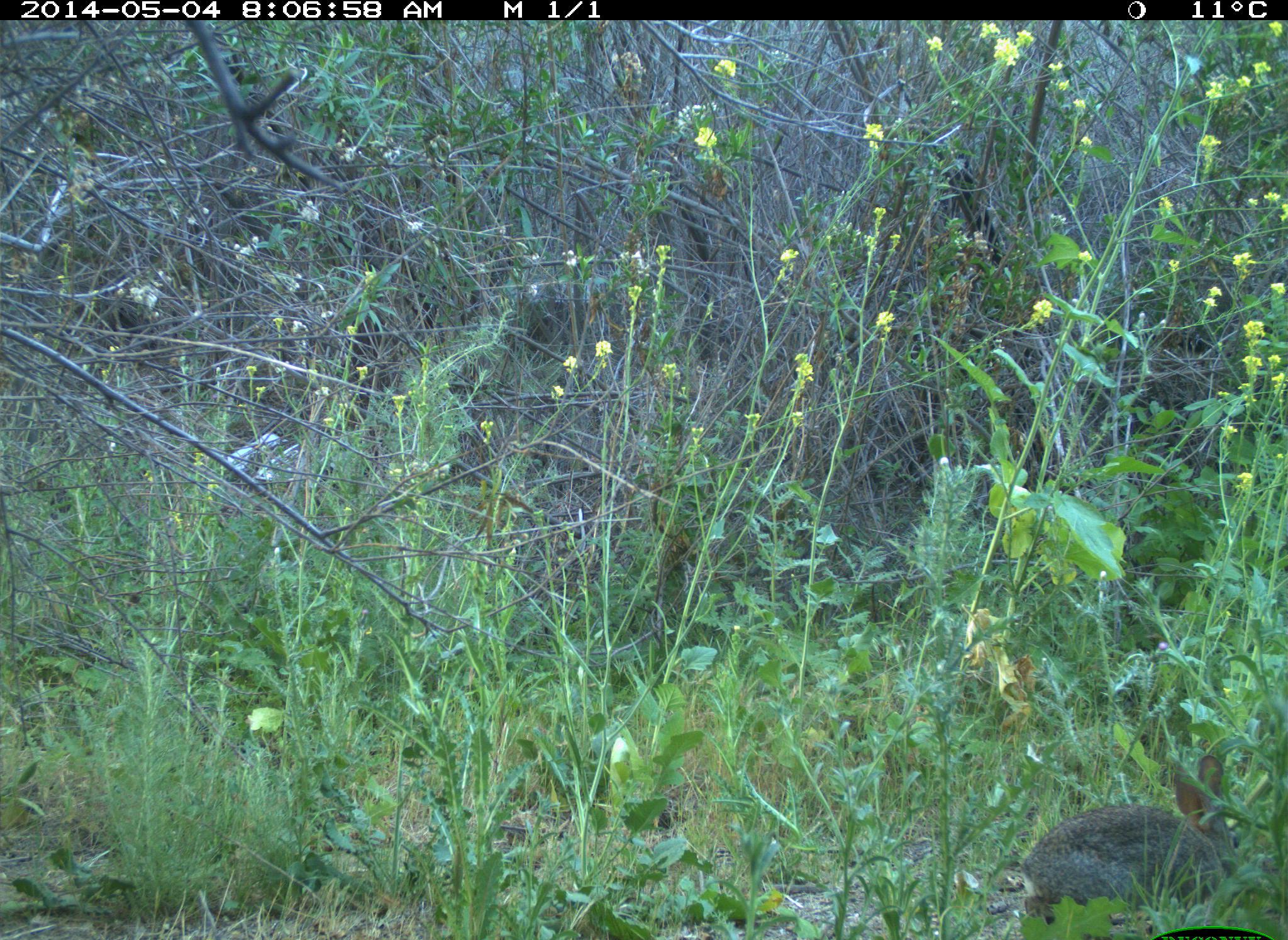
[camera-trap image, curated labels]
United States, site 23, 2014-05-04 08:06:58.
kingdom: Animalia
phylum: Chordata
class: Mammalia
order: Lagomorpha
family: Leporidae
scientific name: Leporidae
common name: rabbits and hares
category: rabbit